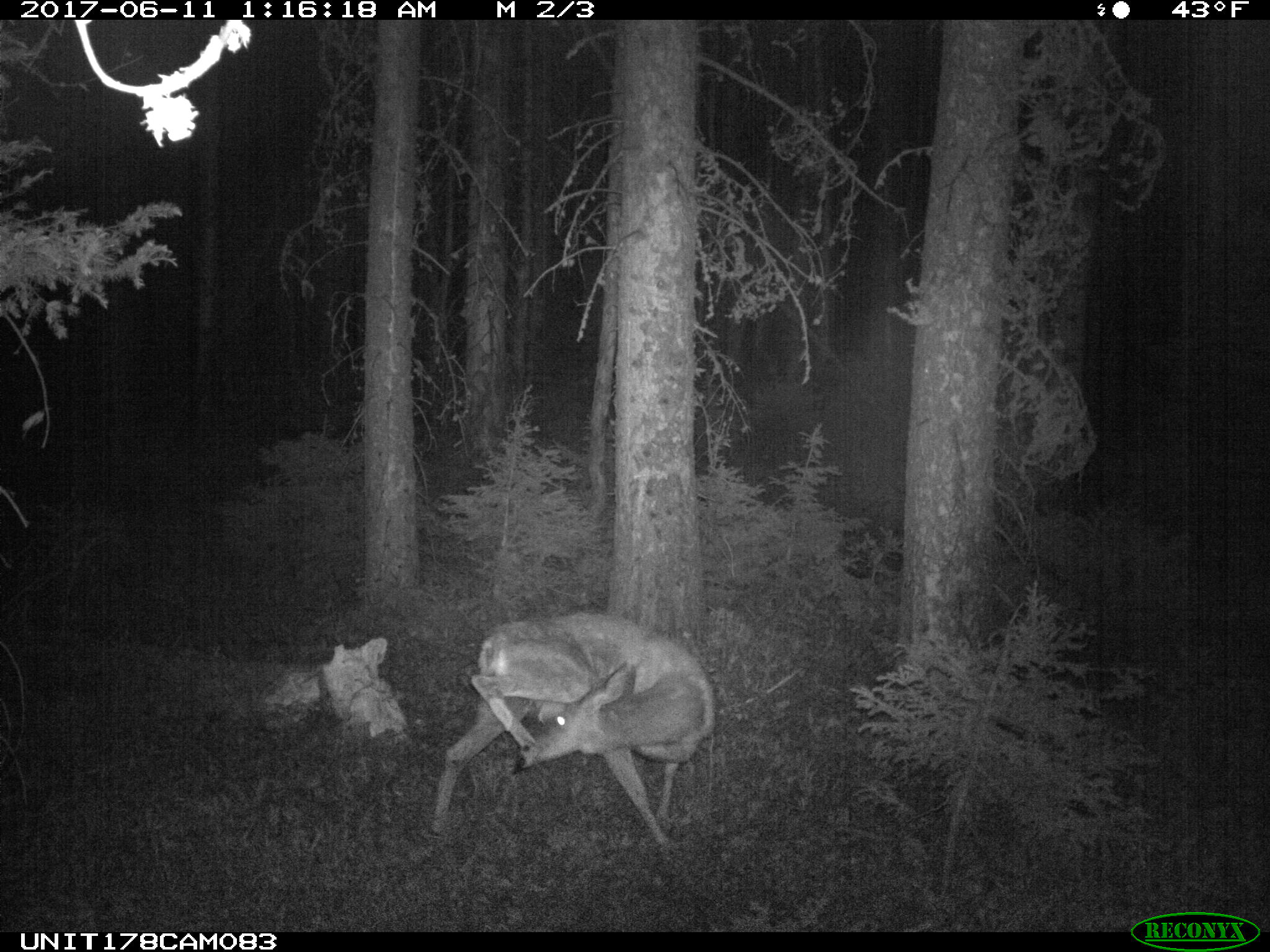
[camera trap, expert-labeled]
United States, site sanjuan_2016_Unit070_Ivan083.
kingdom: Animalia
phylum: Chordata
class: Mammalia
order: Artiodactyla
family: Cervidae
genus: Odocoileus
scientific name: Odocoileus hemionus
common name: mule deer